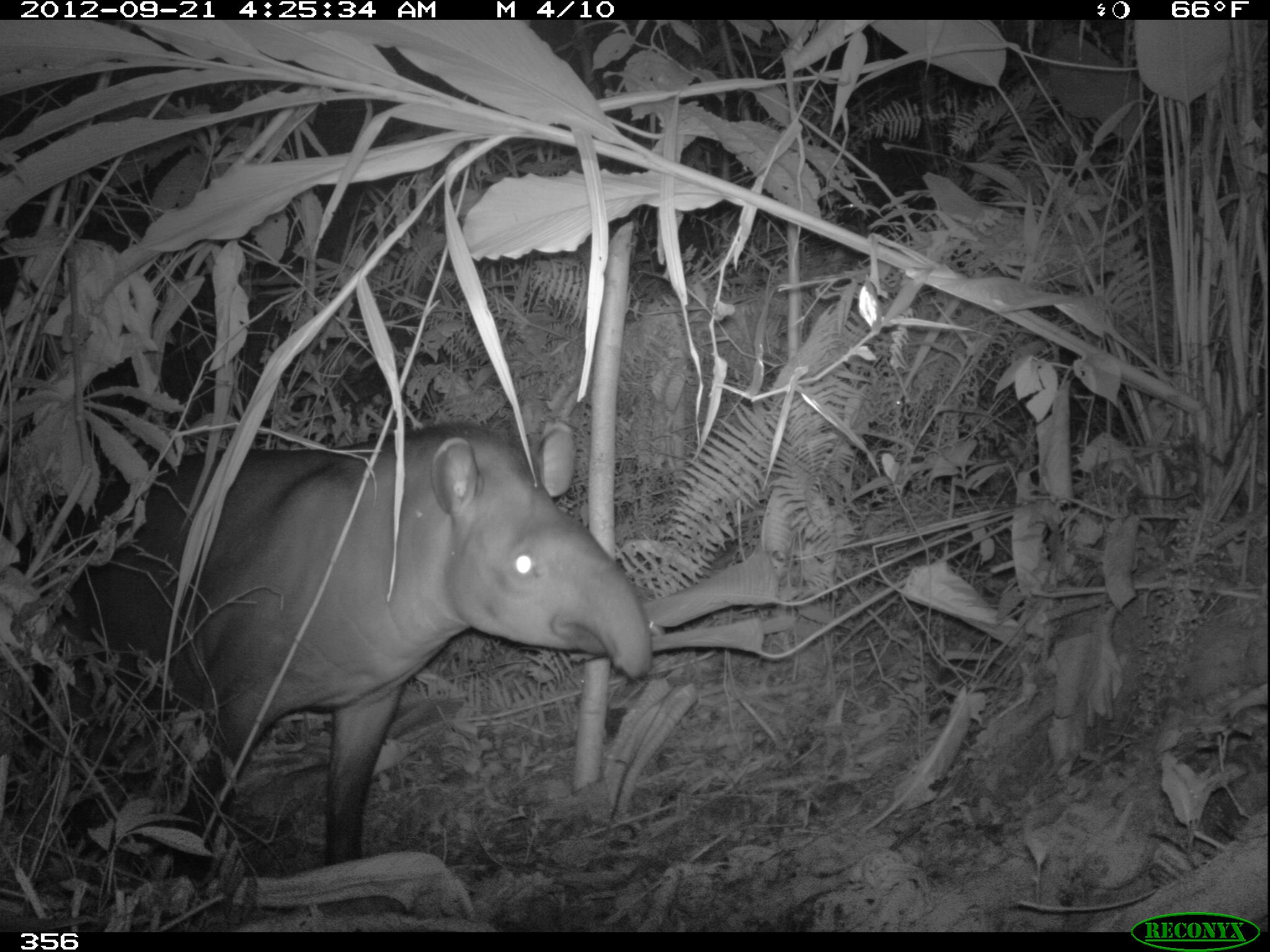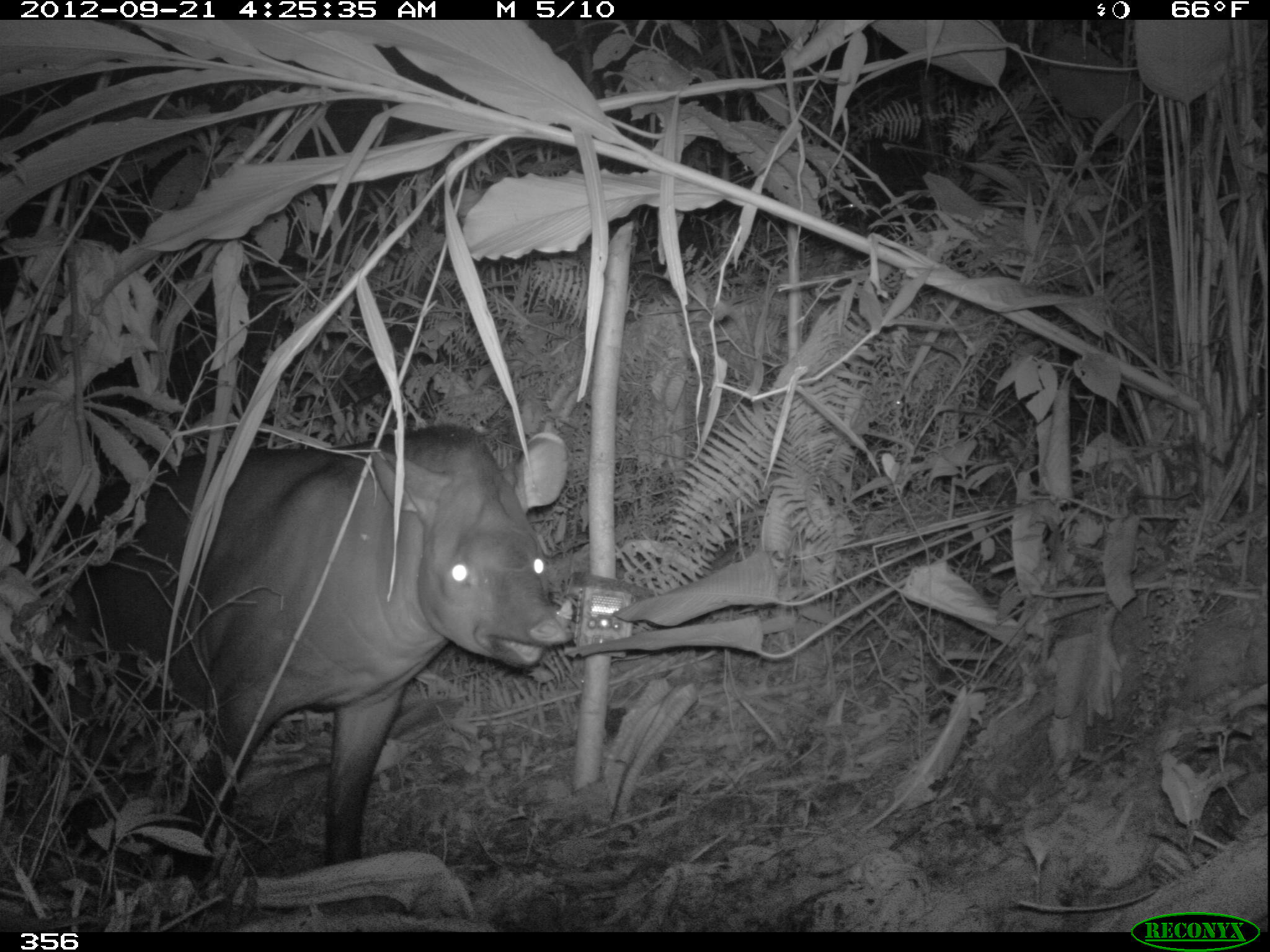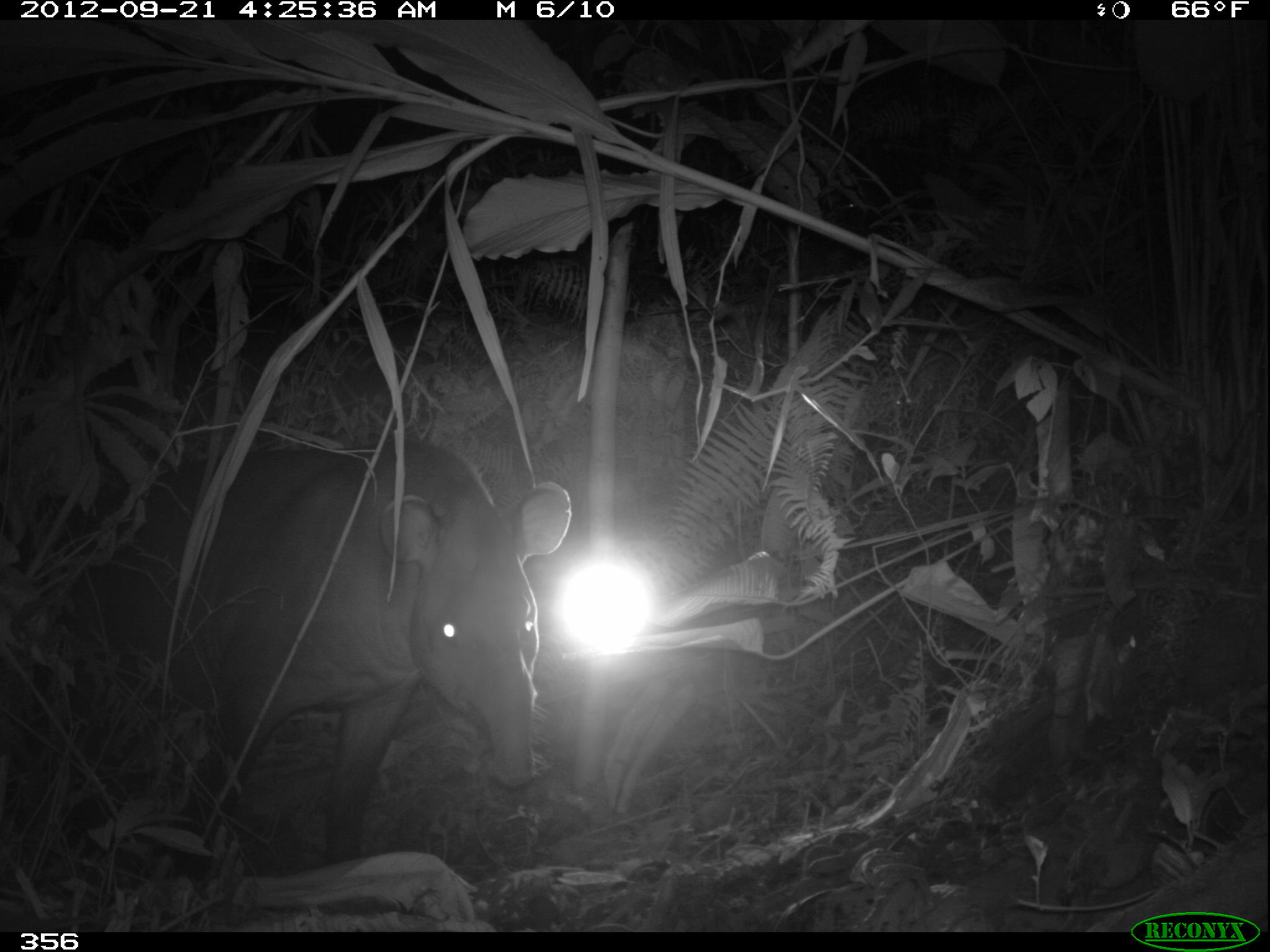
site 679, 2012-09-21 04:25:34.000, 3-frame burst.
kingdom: Animalia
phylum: Chordata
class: Mammalia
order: Perissodactyla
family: Tapiridae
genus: Tapirus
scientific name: Tapirus terrestris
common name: south american tapir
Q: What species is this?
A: Tapirus terrestris (south american tapir).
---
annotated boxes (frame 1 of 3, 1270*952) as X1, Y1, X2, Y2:
tapirus terrestris: 0, 420, 656, 884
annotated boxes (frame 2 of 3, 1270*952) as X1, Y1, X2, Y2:
tapirus terrestris: 0, 420, 570, 876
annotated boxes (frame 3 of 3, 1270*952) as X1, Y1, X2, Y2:
tapirus terrestris: 0, 426, 570, 876